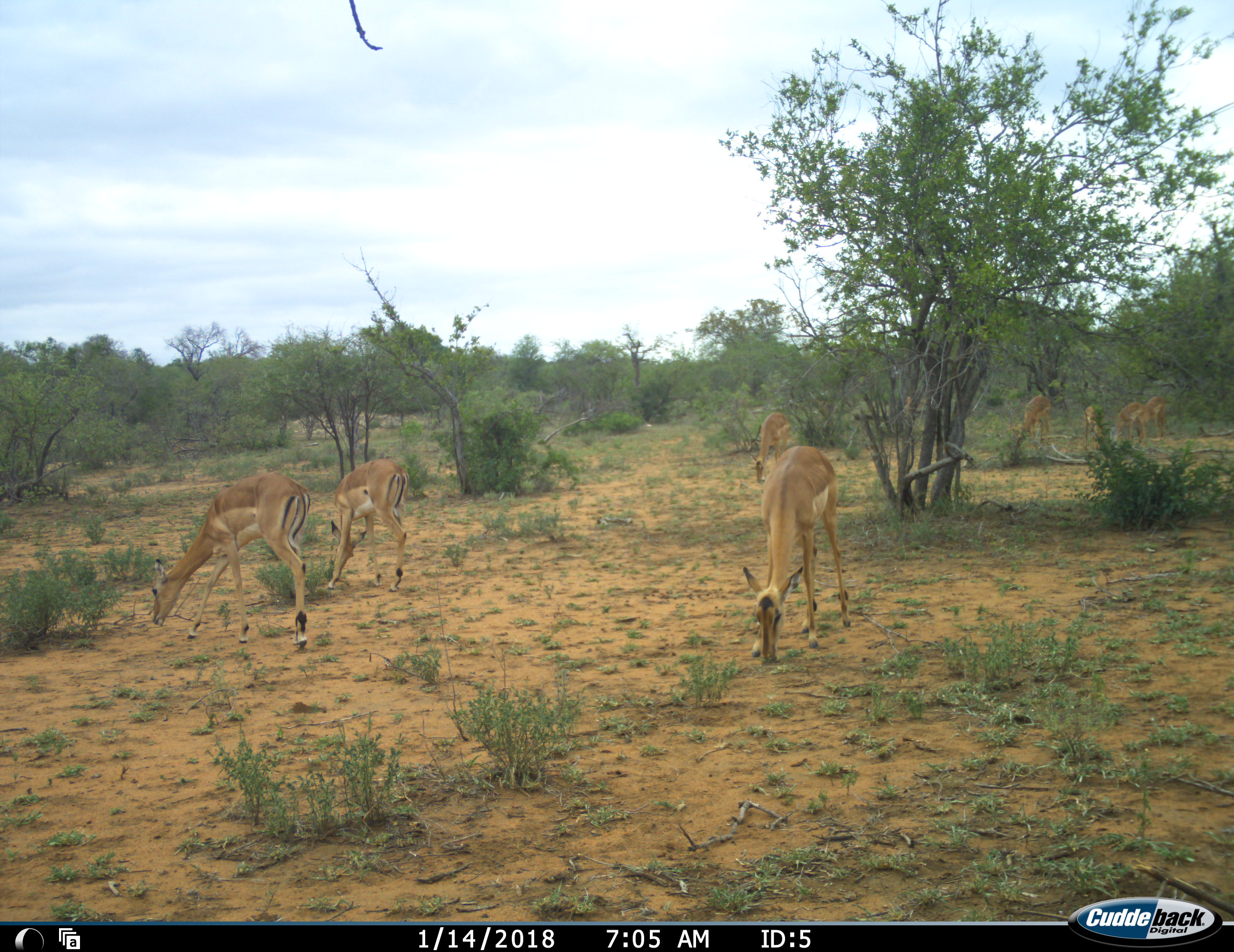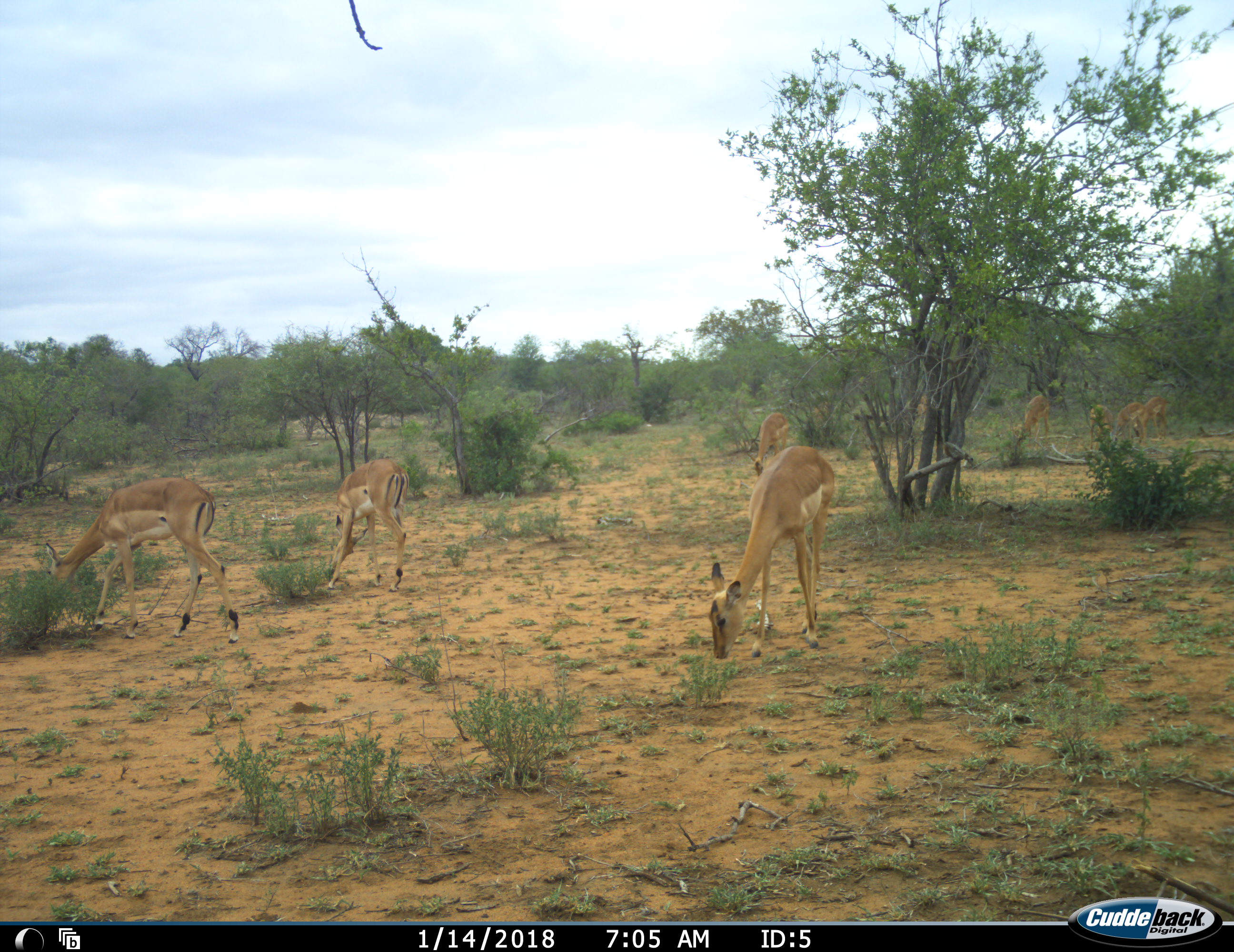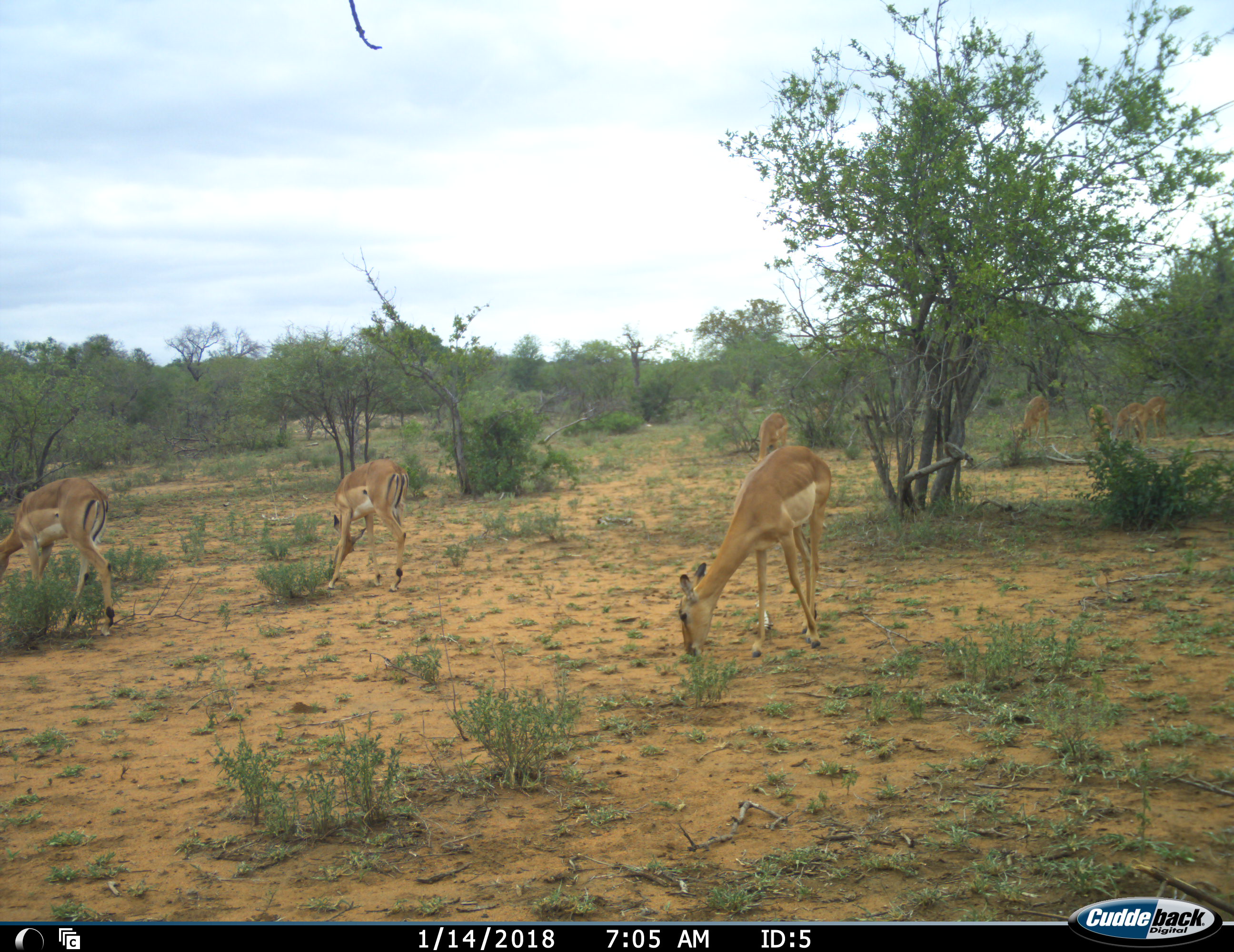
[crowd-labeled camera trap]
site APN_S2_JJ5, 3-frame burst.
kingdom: Animalia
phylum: Chordata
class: Mammalia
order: Artiodactyla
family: Bovidae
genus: Aepyceros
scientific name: Aepyceros melampus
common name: impala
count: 8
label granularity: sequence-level